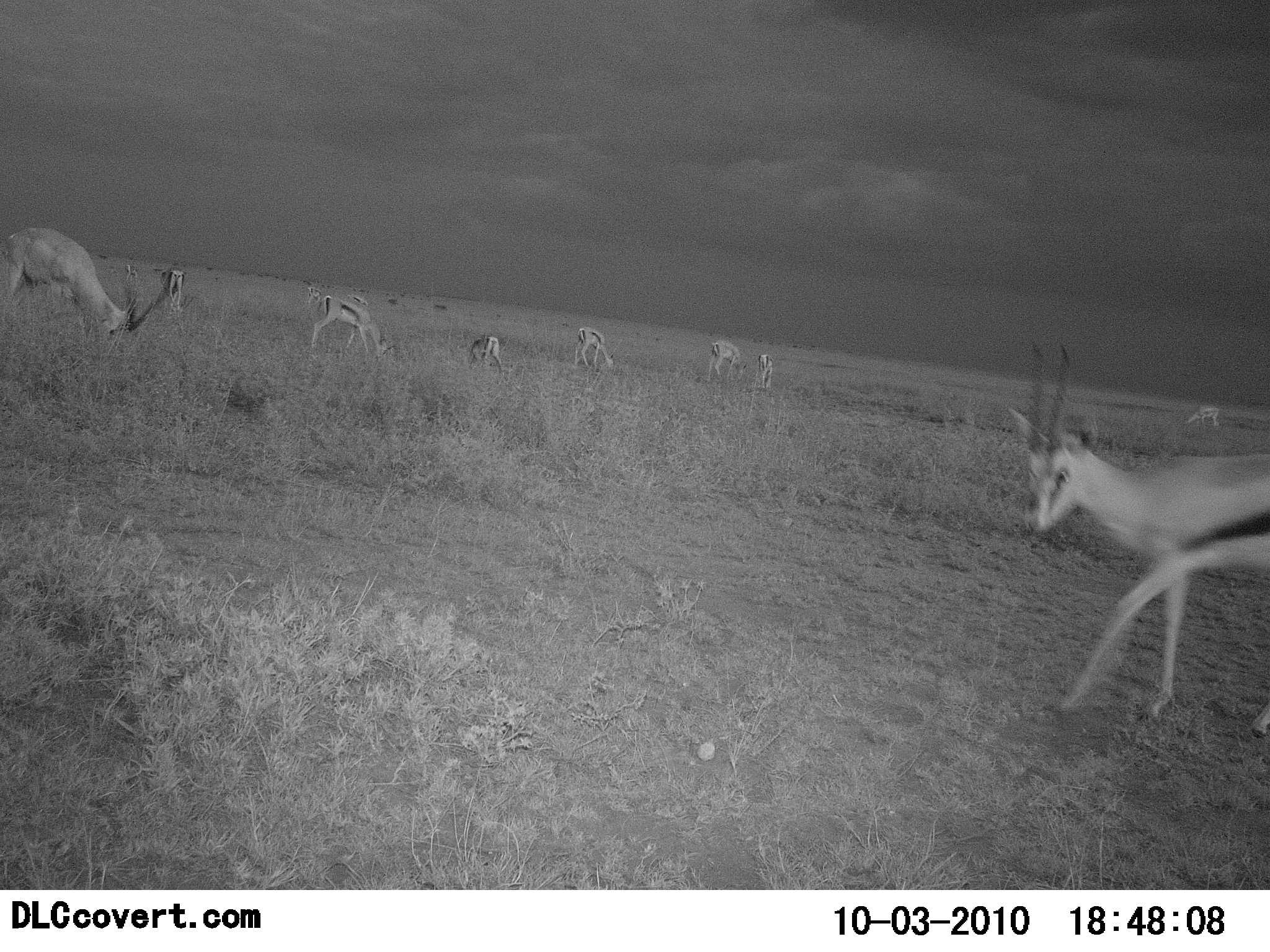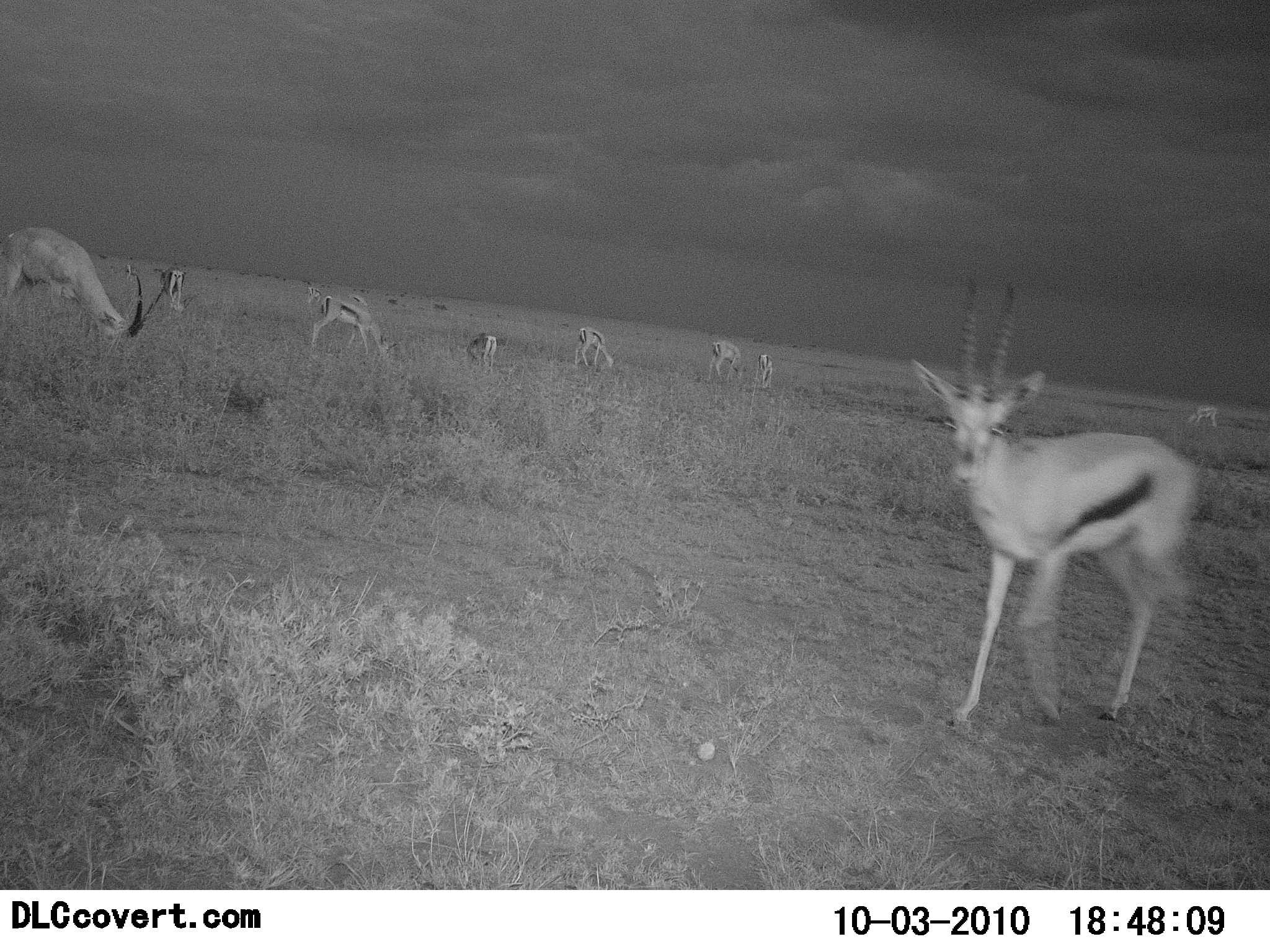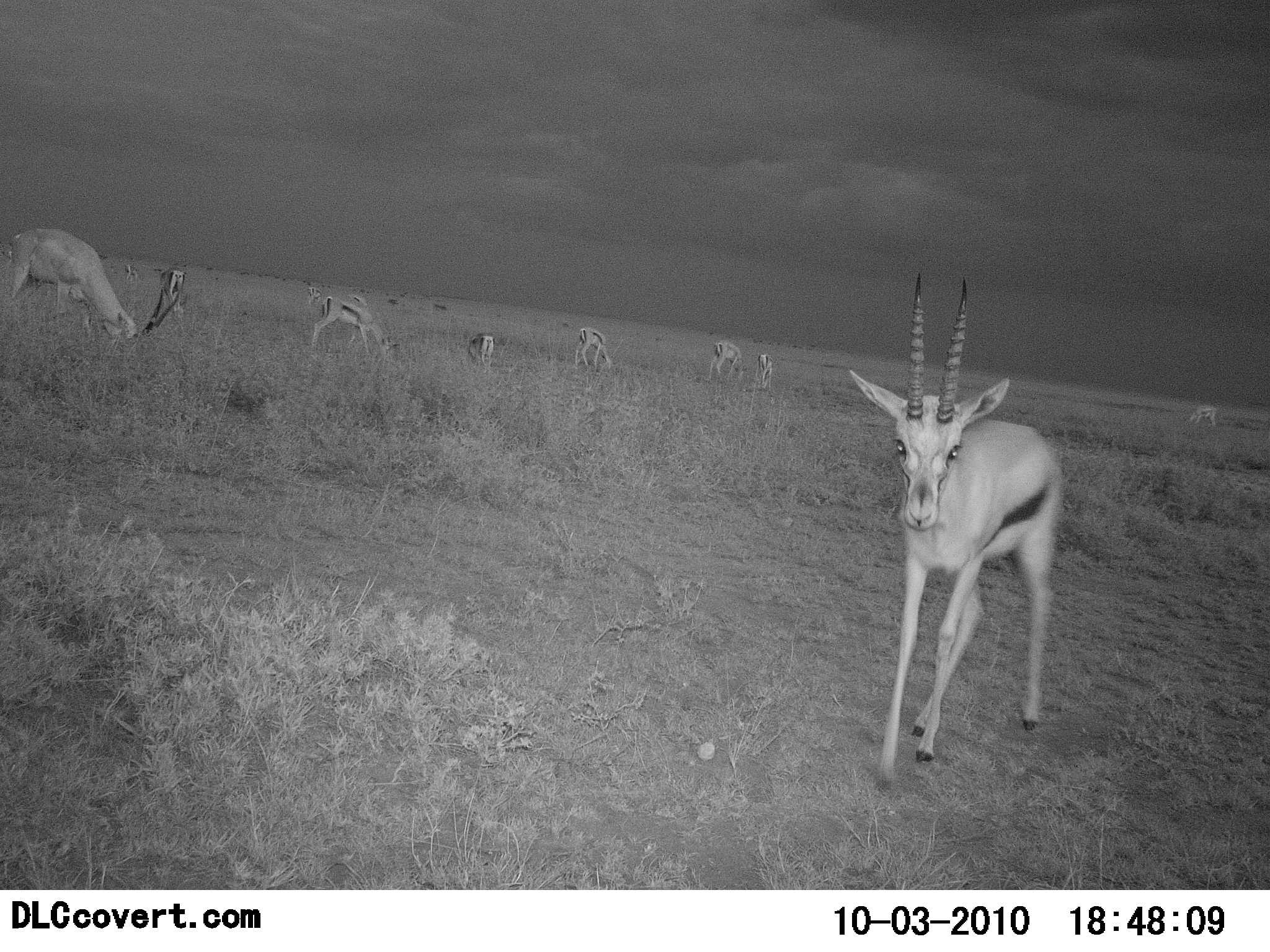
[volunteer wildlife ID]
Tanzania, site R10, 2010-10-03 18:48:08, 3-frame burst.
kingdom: Animalia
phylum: Chordata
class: Mammalia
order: Artiodactyla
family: Bovidae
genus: Eudorcas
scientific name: Eudorcas thomsonii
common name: thomson's gazelle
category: gazellethomsons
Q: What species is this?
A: Gazellethomsons (thomson's gazelle) (Eudorcas thomsonii).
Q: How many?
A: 10.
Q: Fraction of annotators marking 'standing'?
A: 38%.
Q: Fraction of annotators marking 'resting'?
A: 0%.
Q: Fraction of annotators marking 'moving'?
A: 50%.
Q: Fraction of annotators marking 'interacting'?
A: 6%.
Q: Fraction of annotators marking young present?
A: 6%.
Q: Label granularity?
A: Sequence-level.